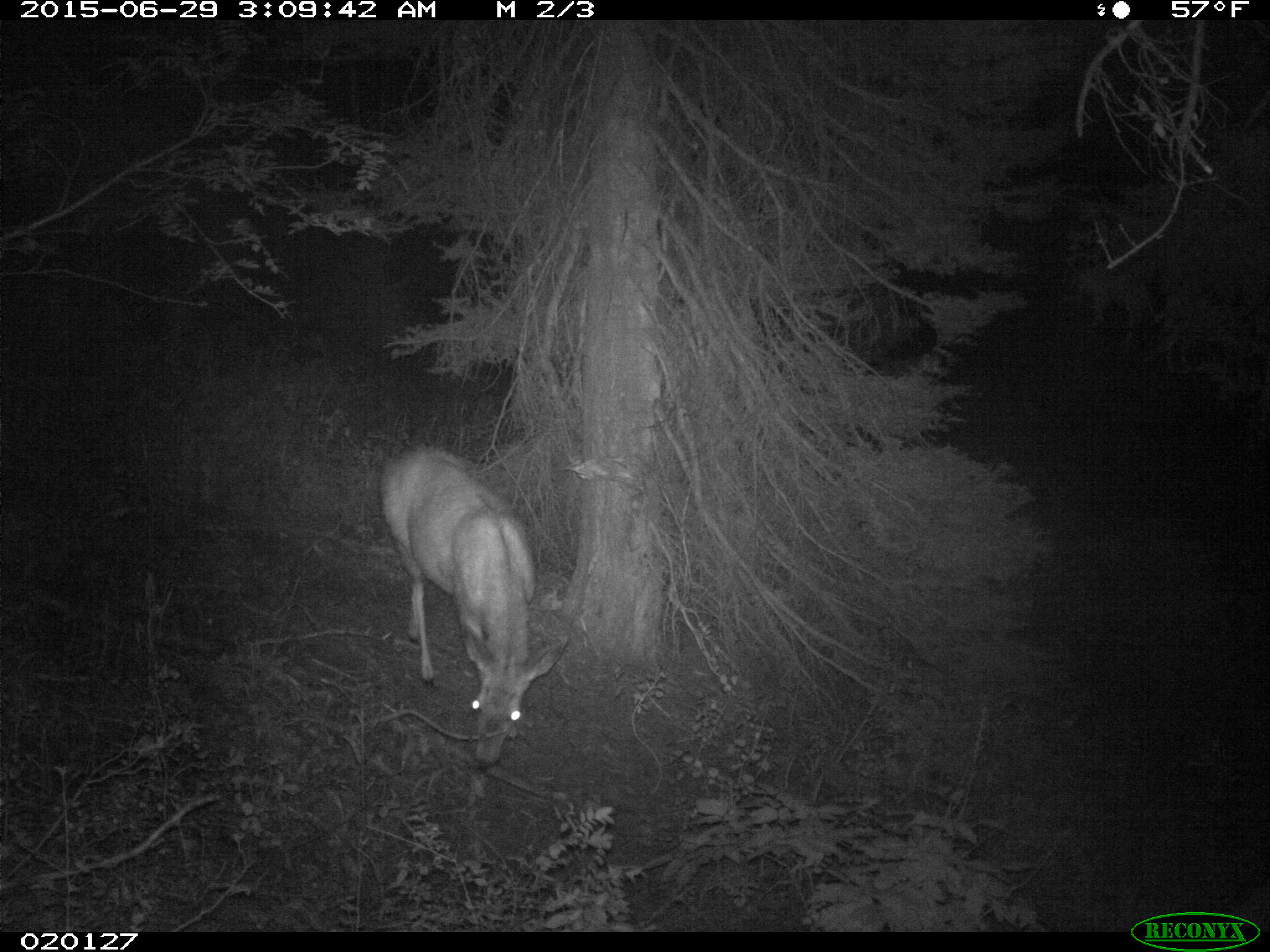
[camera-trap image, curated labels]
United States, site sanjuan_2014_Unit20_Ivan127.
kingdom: Animalia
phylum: Chordata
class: Mammalia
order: Artiodactyla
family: Cervidae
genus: Odocoileus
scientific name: Odocoileus hemionus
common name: mule deer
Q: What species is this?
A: Odocoileus hemionus (mule deer).